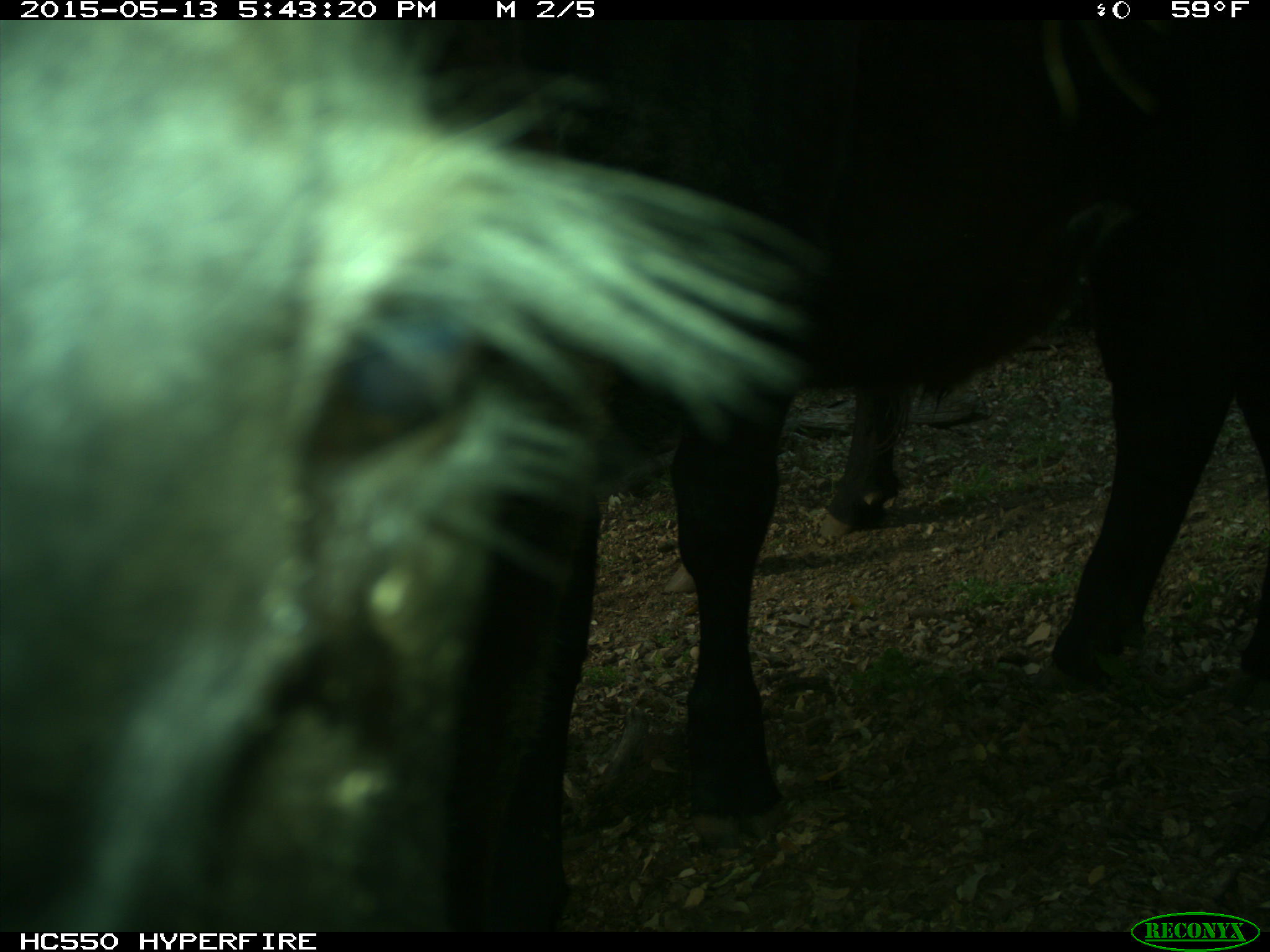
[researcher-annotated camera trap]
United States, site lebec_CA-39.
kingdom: Animalia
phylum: Chordata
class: Mammalia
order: Artiodactyla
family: Bovidae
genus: Bos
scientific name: Bos taurus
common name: domestic cow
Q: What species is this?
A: Bos taurus (domestic cow).